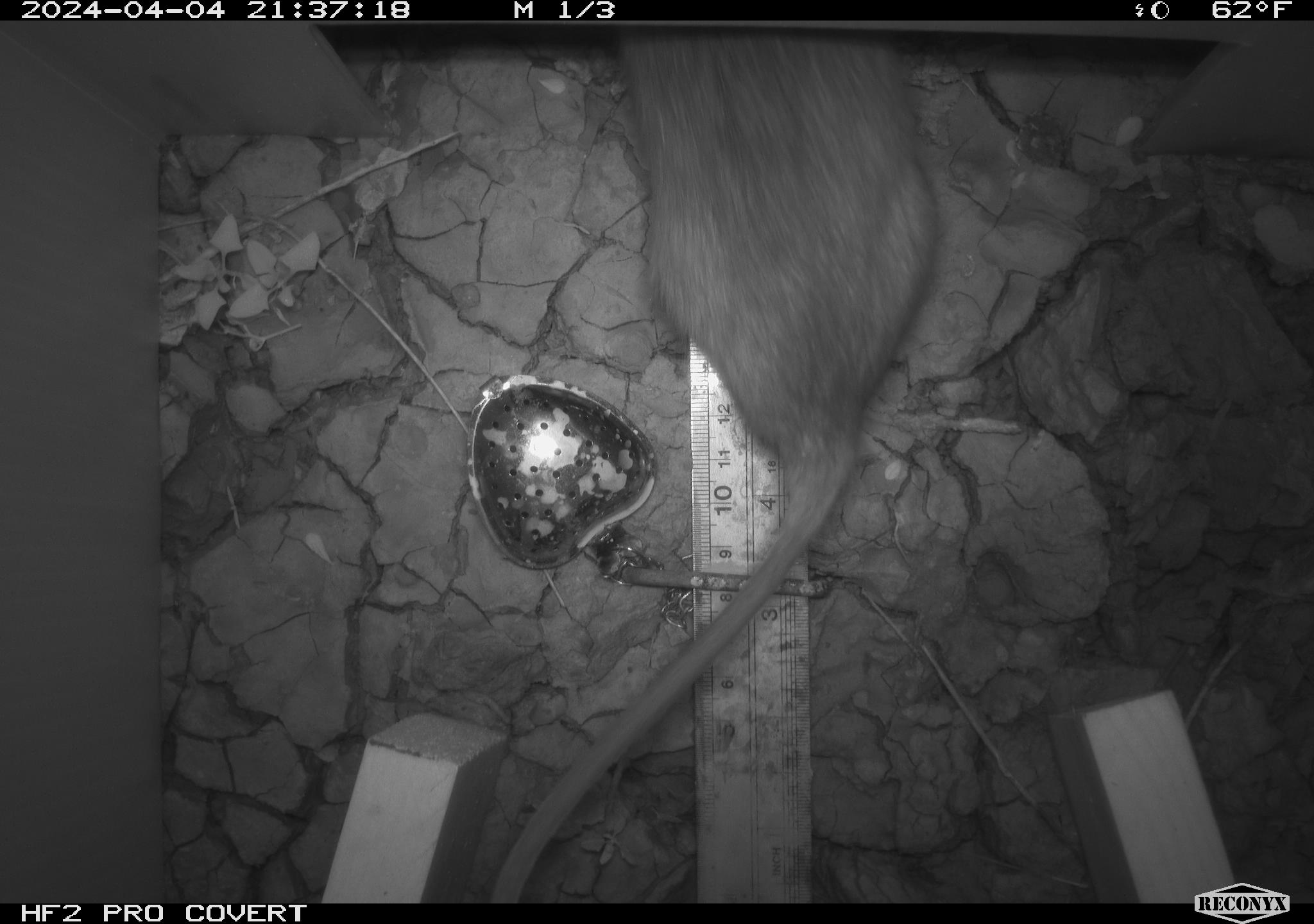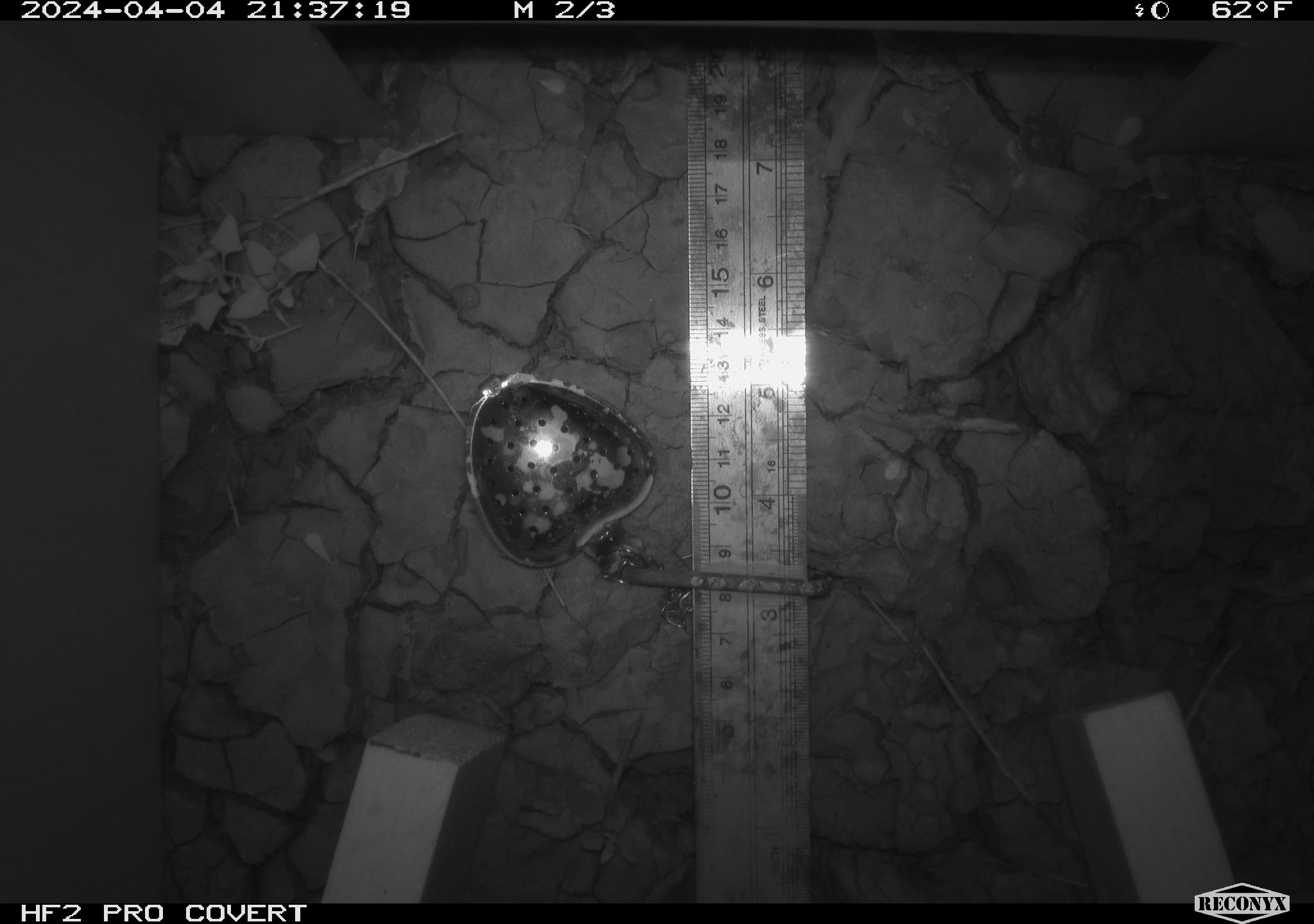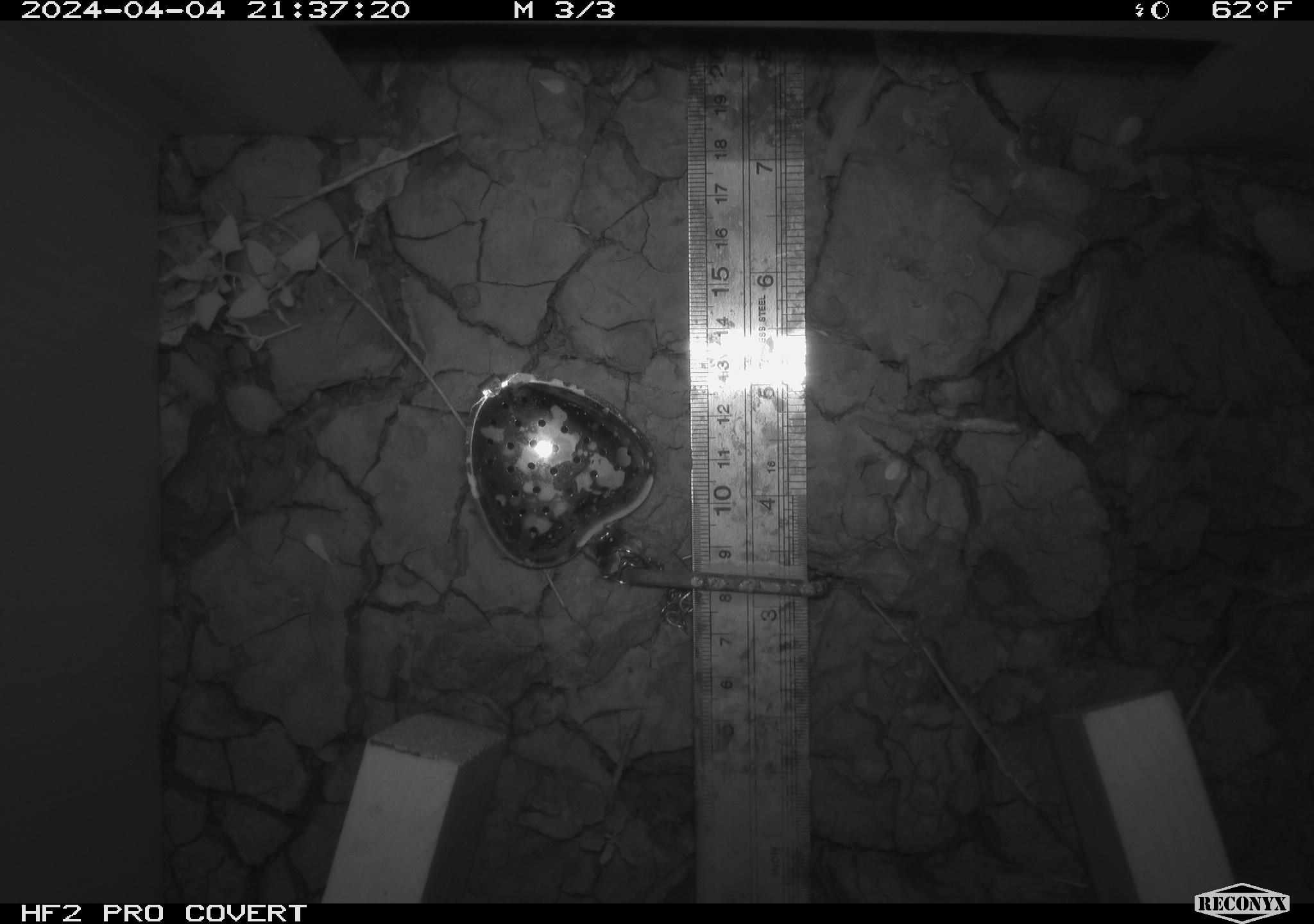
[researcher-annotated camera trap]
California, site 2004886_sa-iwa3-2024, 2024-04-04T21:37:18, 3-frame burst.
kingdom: Animalia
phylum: Chordata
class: Mammalia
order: Rodentia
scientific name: Rodentia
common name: woodrat or rat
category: woodrat or rat species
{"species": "woodrat or rat species (woodrat or rat) (Rodentia)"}